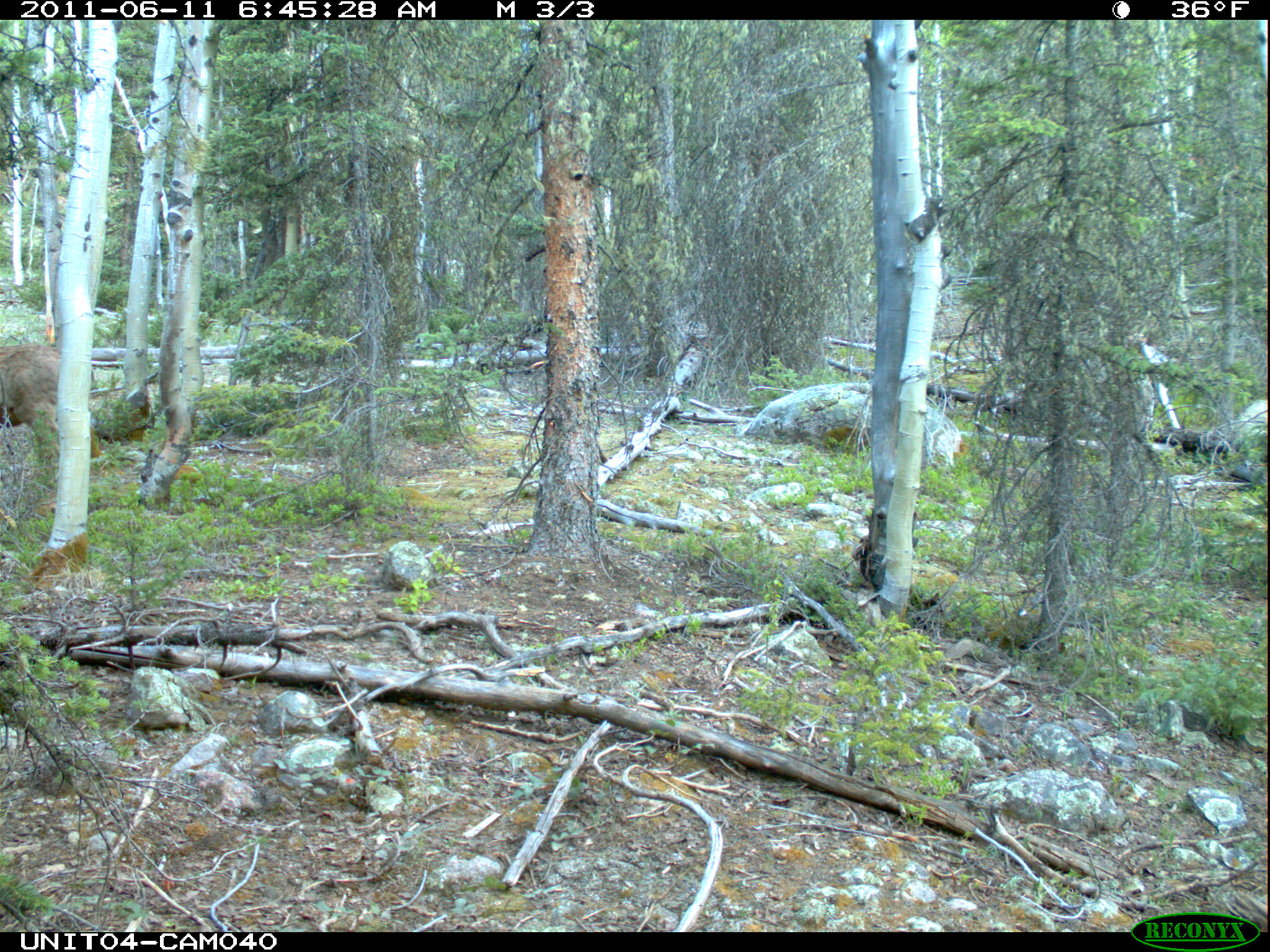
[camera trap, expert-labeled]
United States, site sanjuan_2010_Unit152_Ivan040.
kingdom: Animalia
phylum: Chordata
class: Mammalia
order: Artiodactyla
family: Cervidae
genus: Odocoileus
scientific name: Odocoileus hemionus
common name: mule deer